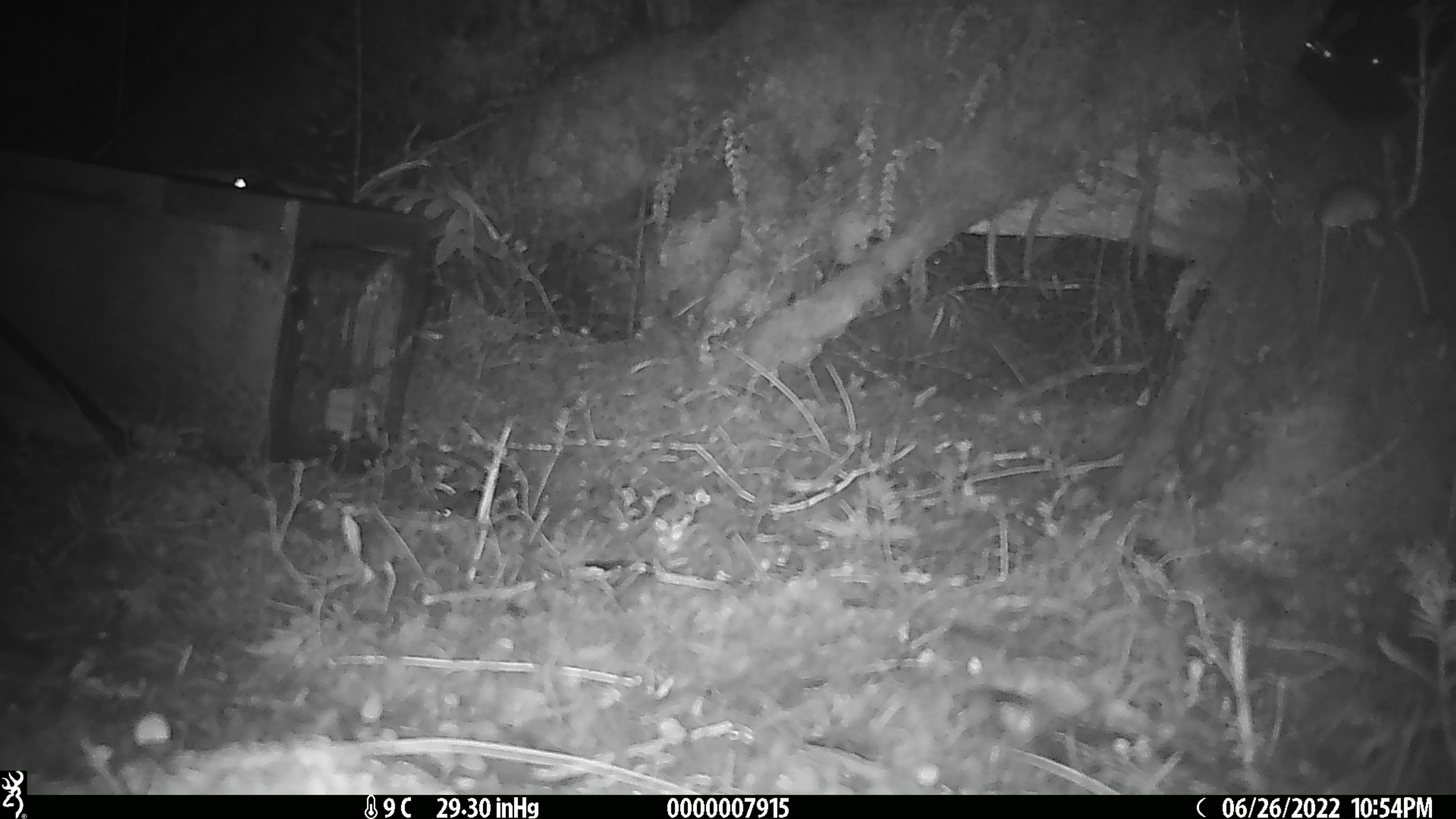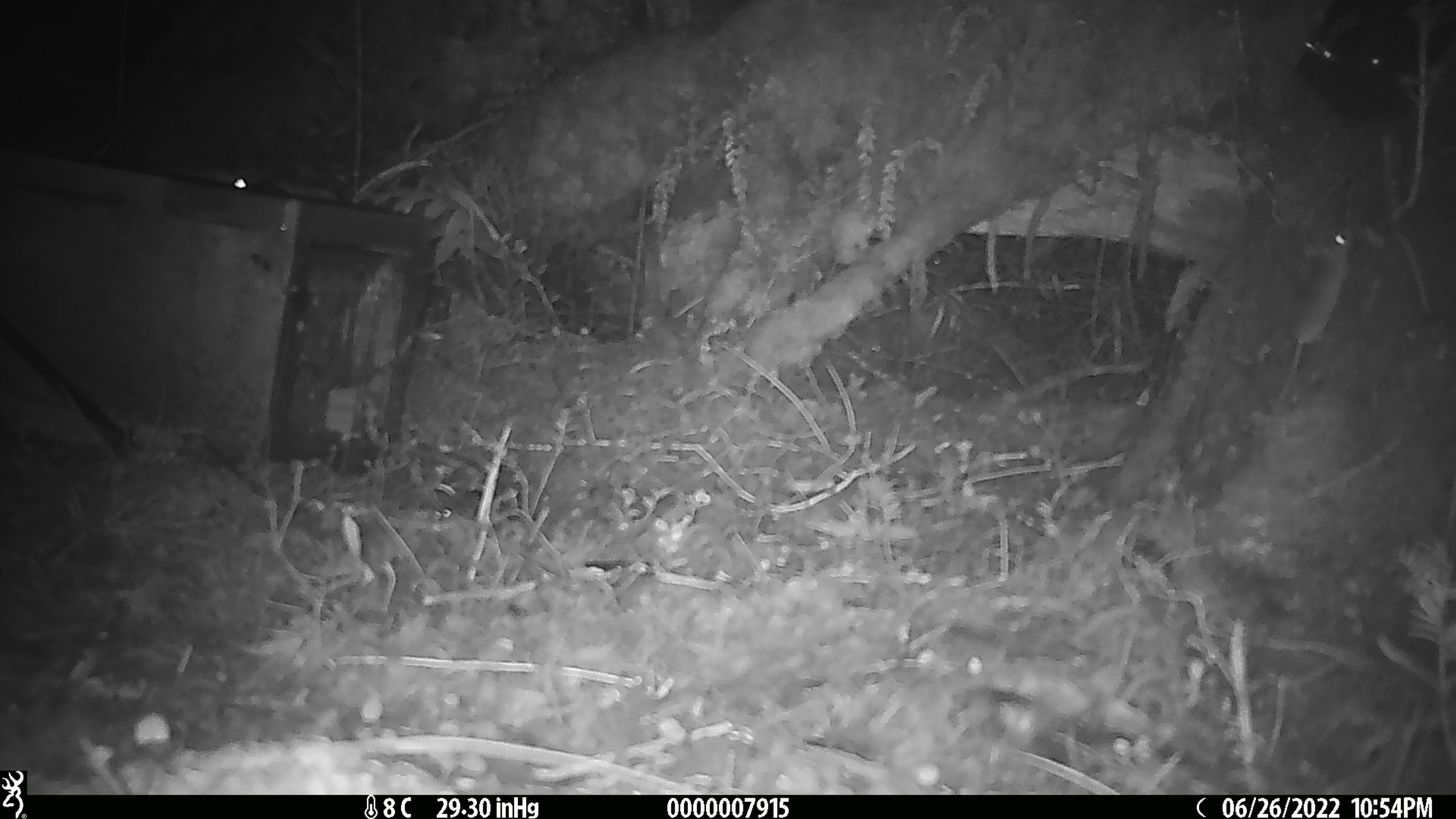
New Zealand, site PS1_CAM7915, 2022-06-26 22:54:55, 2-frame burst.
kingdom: Animalia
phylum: Chordata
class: Mammalia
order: Rodentia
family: Muridae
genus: Mus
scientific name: Mus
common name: mouse